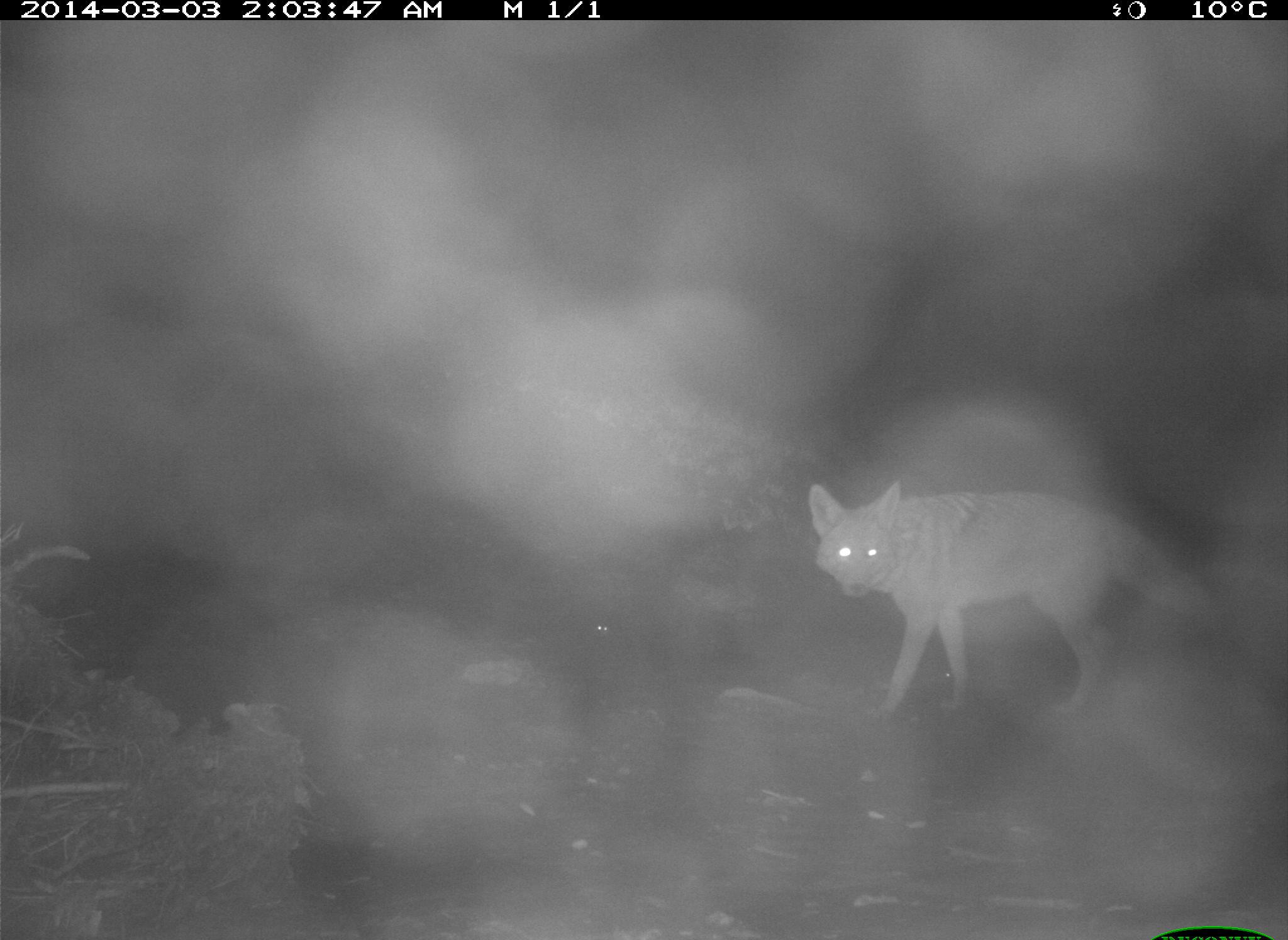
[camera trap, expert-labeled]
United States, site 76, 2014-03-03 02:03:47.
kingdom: Animalia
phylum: Chordata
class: Mammalia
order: Carnivora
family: Canidae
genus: Canis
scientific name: Canis latrans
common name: coyote